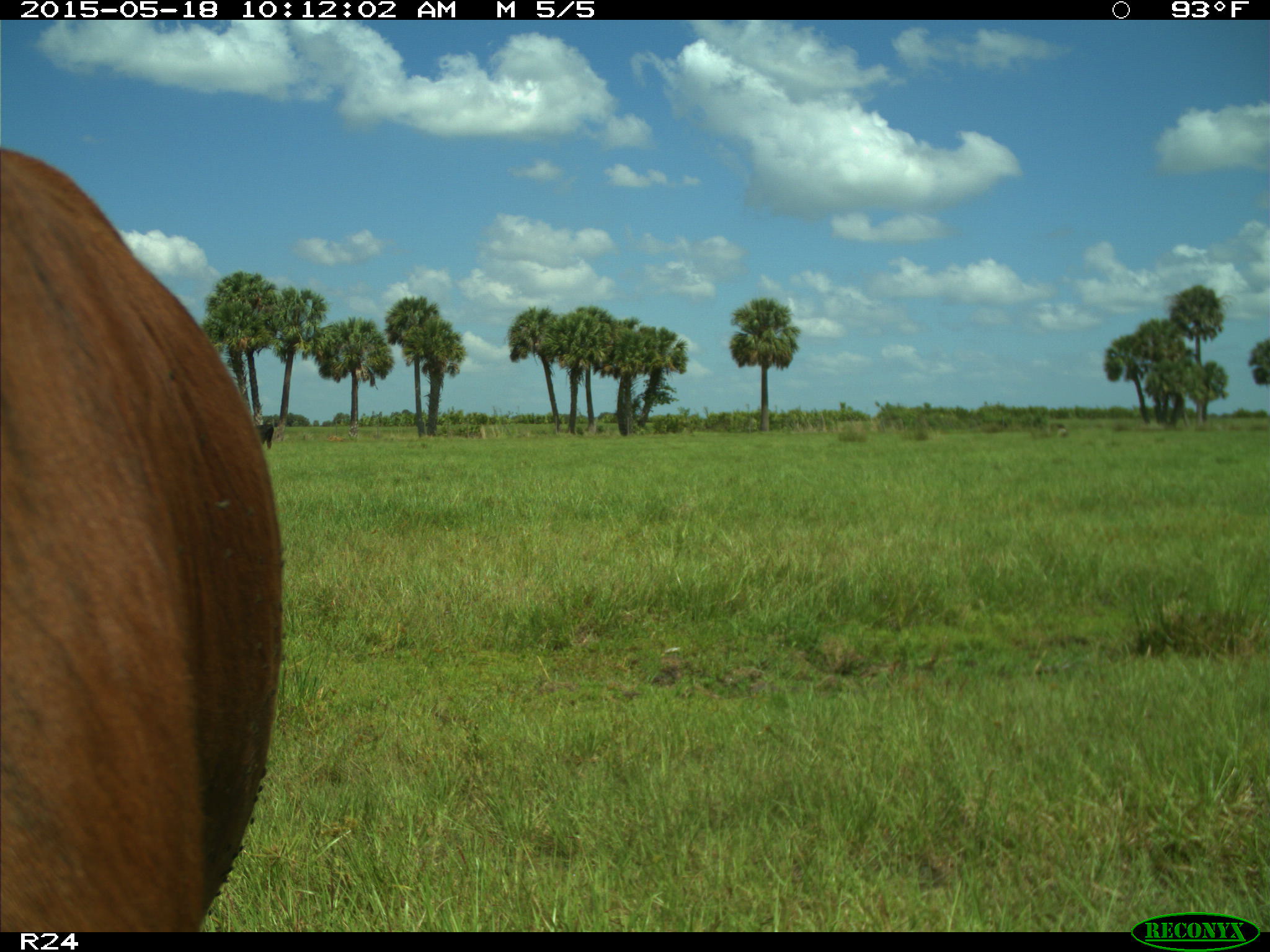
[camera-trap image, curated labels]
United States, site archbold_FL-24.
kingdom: Animalia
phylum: Chordata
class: Mammalia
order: Artiodactyla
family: Bovidae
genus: Bos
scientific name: Bos taurus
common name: domestic cow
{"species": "Bos taurus (domestic cow)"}